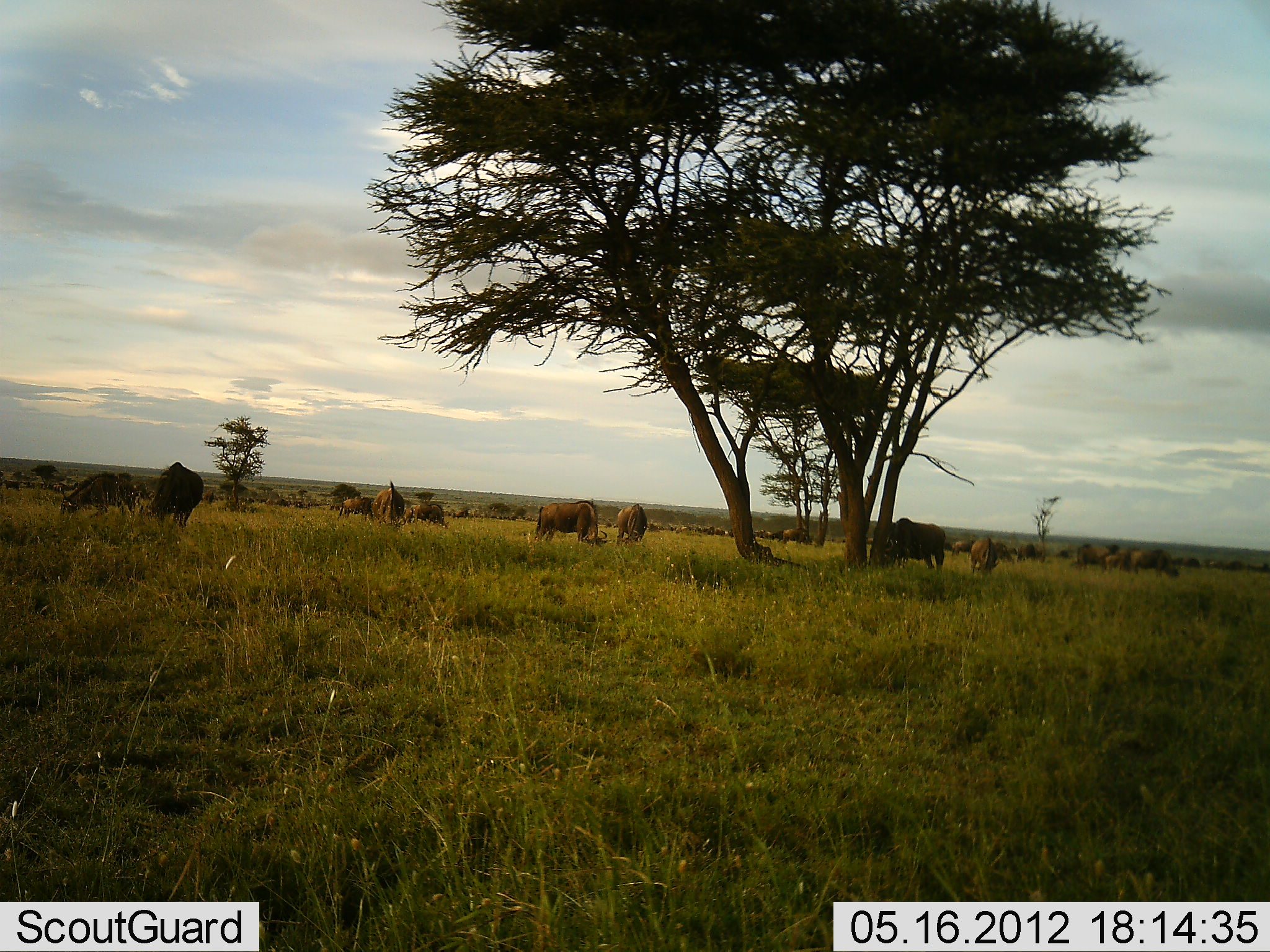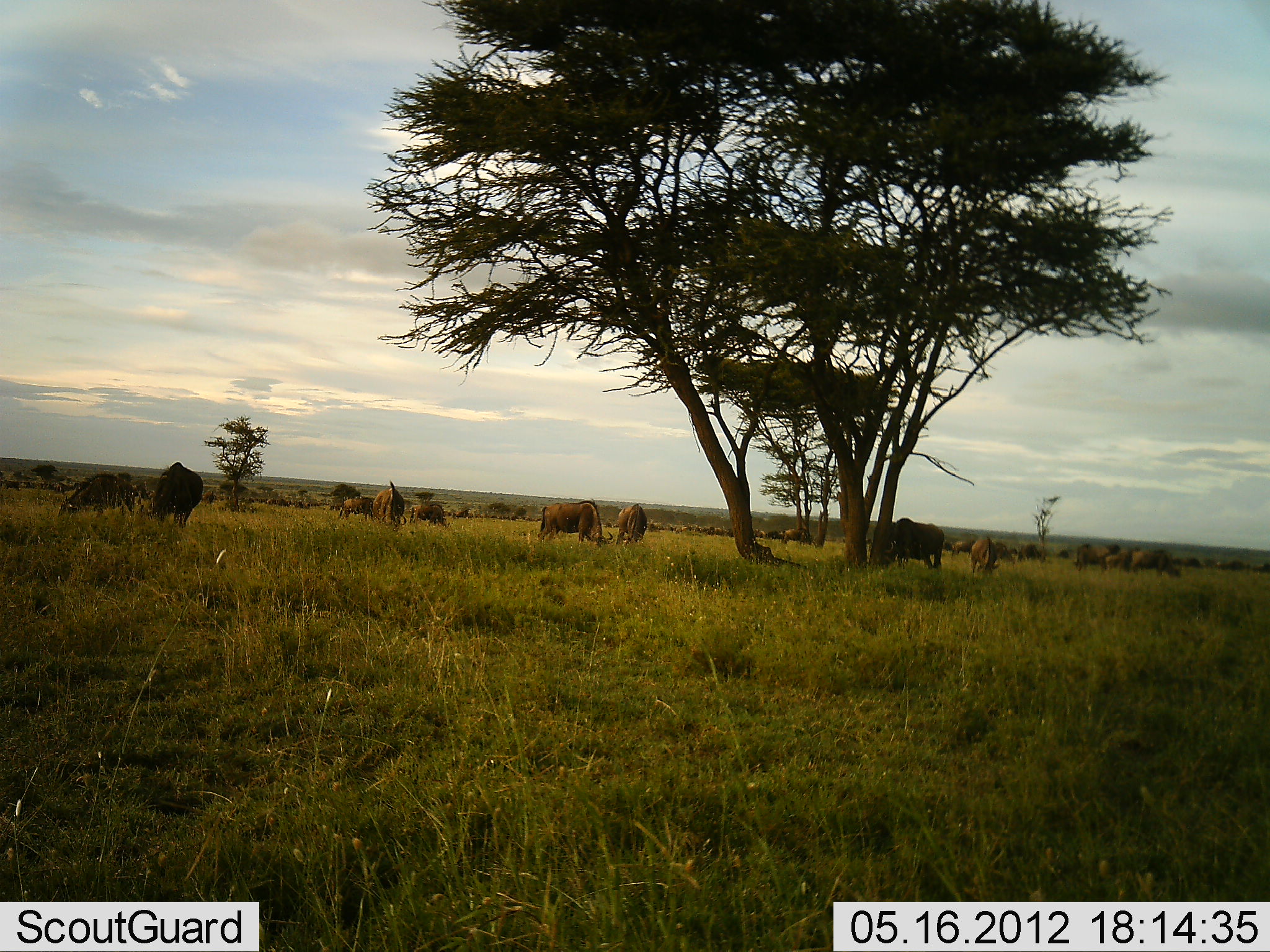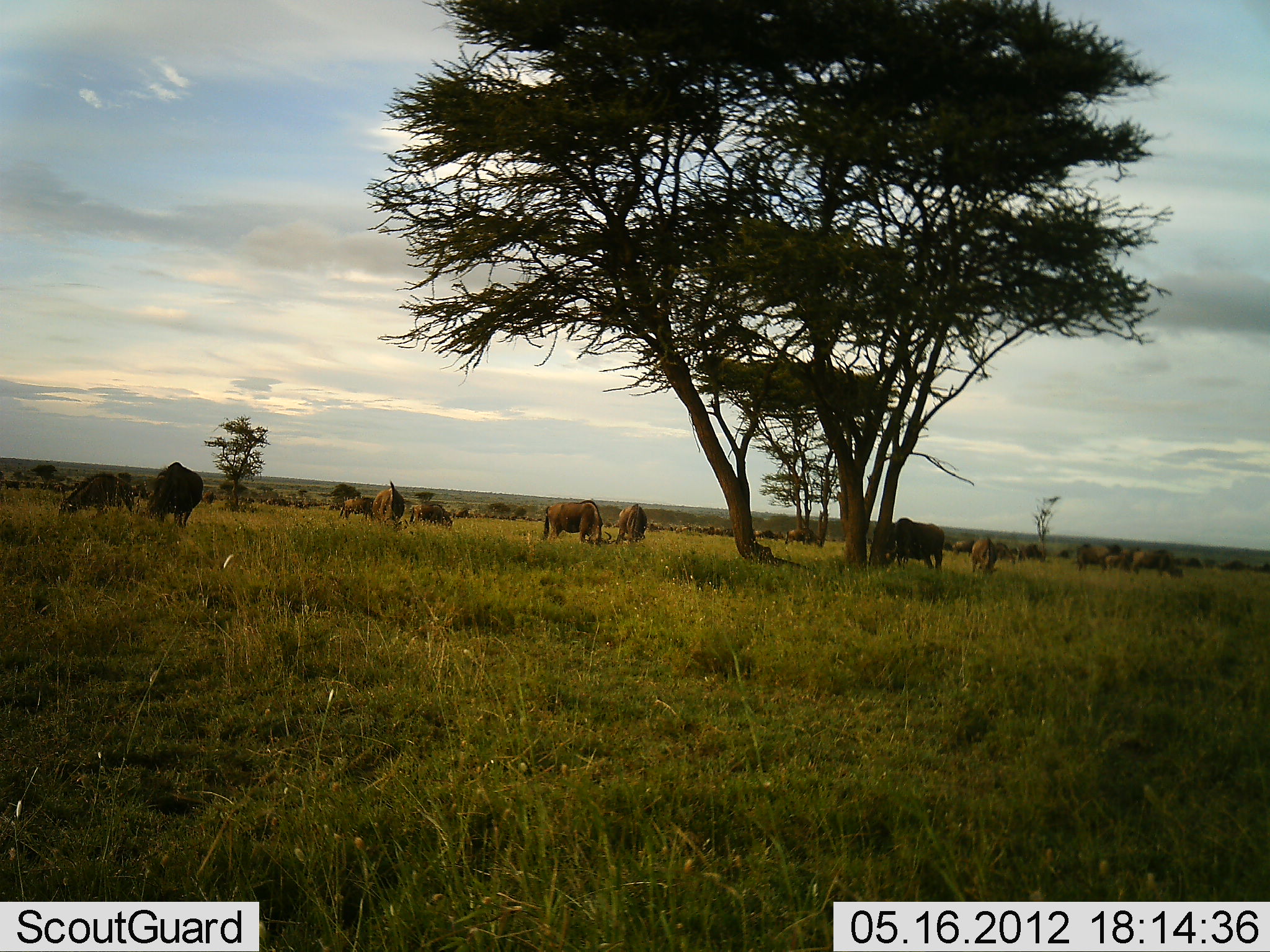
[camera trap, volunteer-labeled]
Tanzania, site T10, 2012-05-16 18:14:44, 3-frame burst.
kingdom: Animalia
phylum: Chordata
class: Mammalia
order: Artiodactyla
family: Bovidae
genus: Connochaetes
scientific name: Connochaetes taurinus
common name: blue wildebeest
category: wildebeest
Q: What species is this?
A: Wildebeest (blue wildebeest) (Connochaetes taurinus).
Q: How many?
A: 11-50.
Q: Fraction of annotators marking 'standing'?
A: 55%.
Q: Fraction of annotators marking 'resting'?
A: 0%.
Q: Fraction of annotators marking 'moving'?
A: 9%.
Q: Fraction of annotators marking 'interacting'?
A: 0%.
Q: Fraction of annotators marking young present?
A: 0%.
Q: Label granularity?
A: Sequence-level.